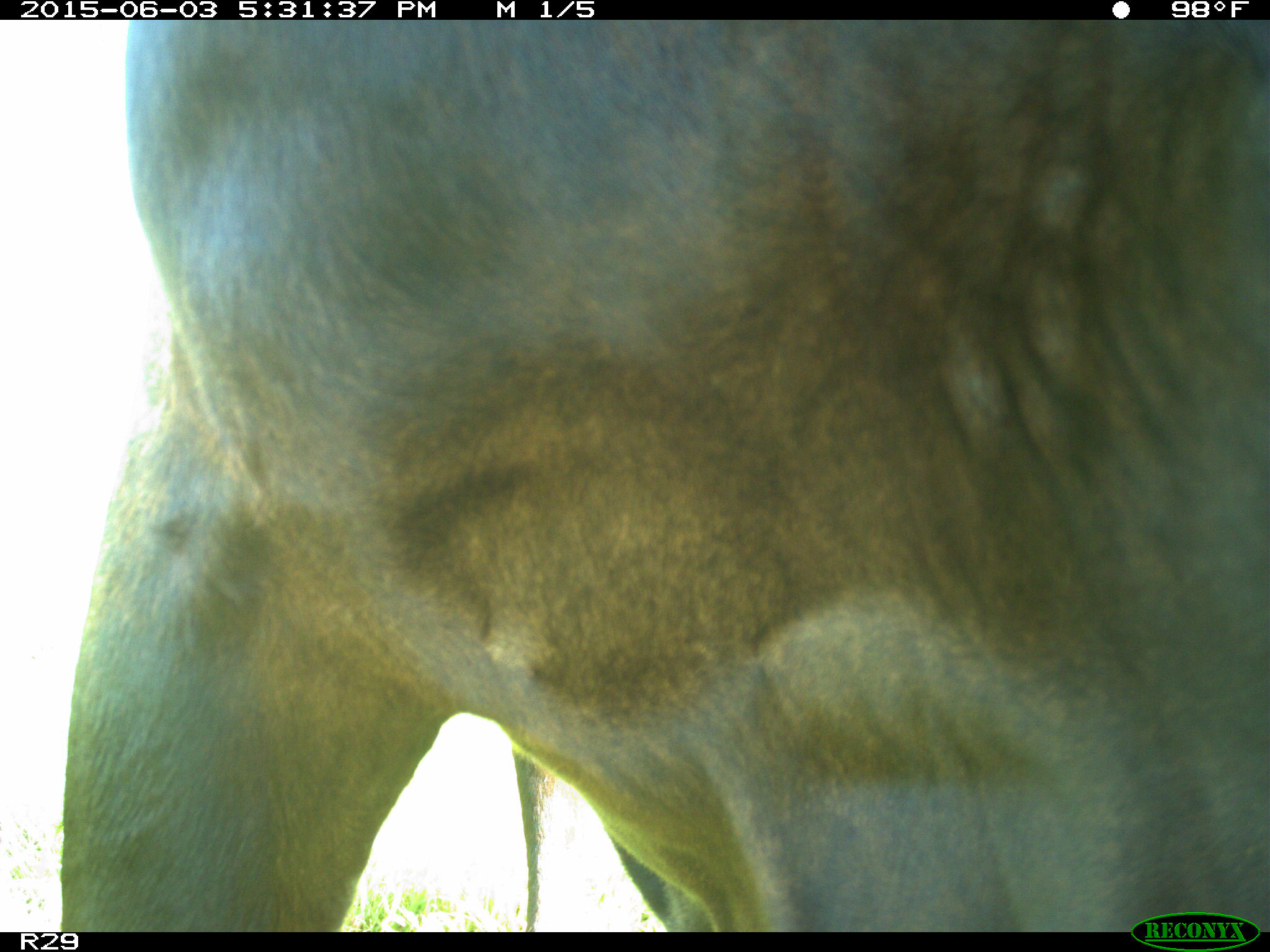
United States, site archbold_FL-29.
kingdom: Animalia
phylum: Chordata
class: Mammalia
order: Artiodactyla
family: Bovidae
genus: Bos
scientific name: Bos taurus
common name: domestic cow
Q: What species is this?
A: Bos taurus (domestic cow).